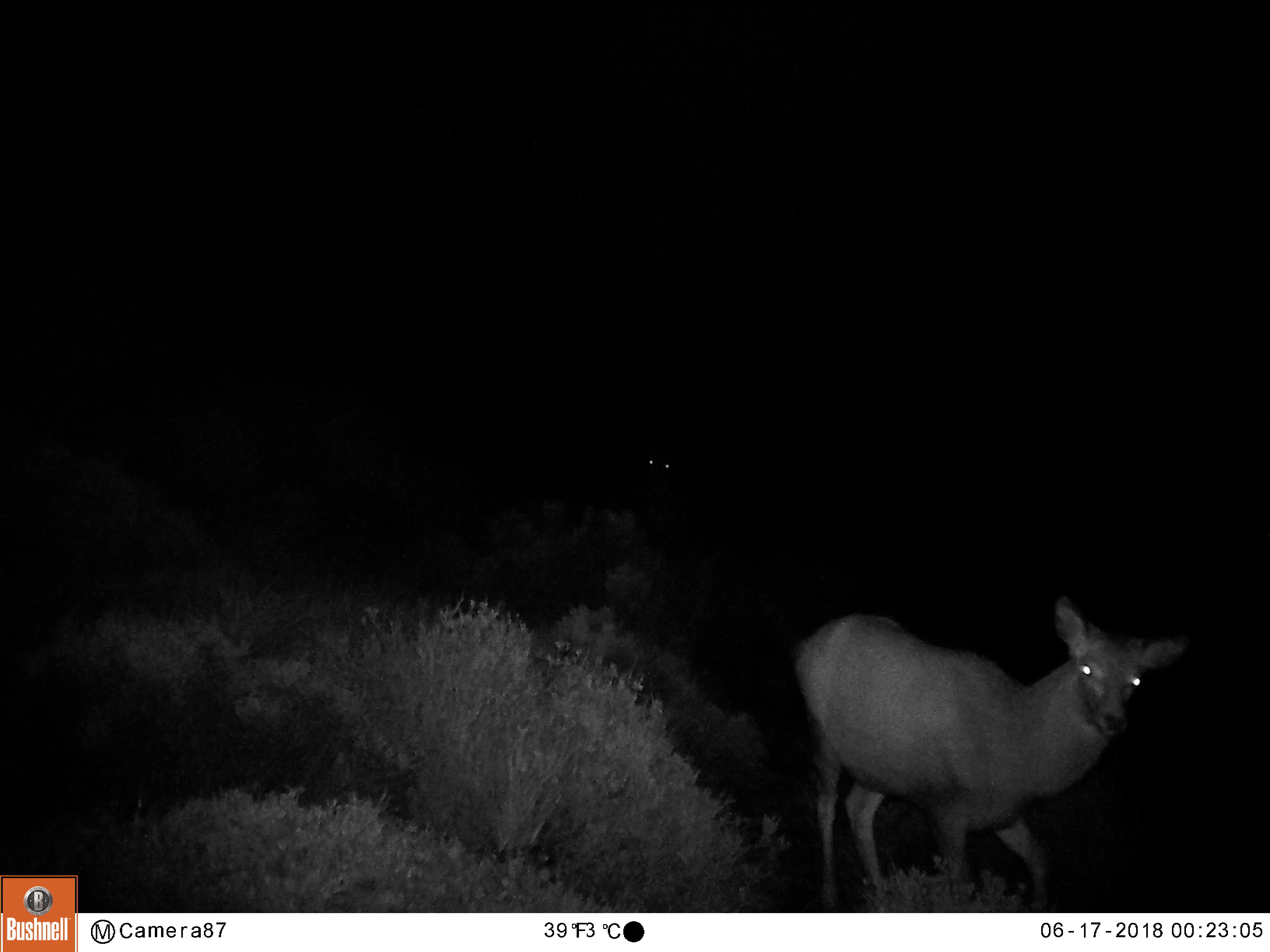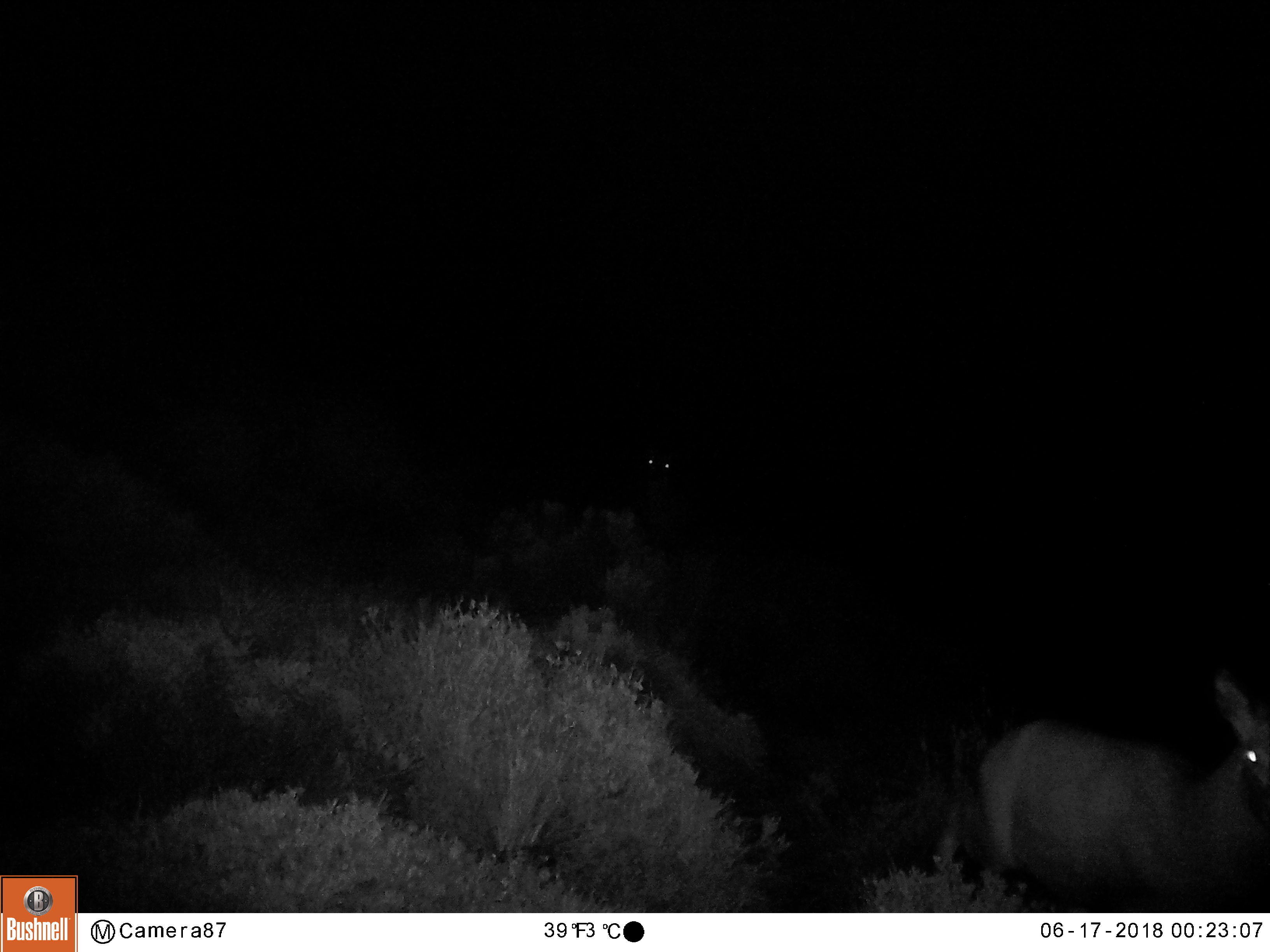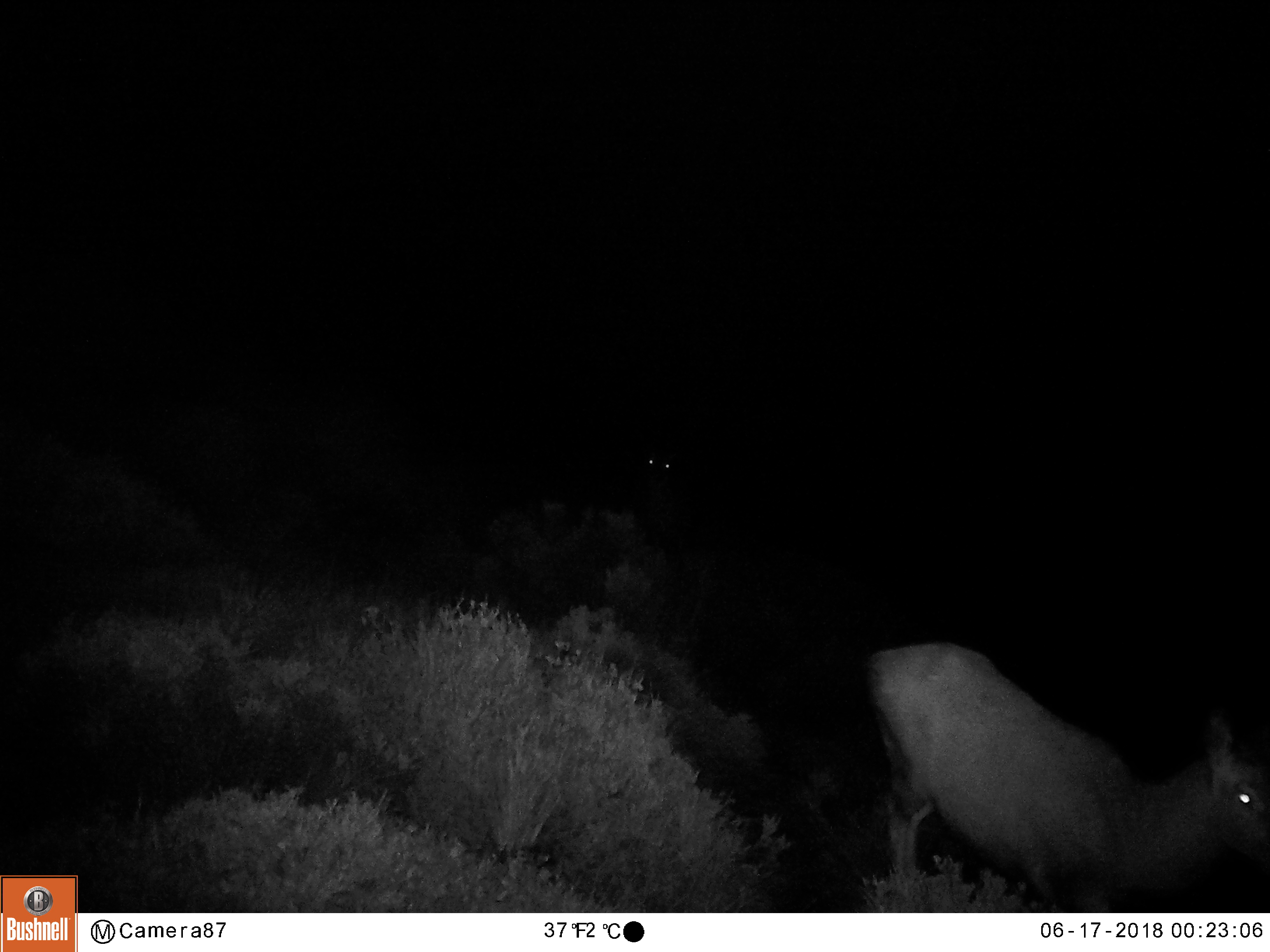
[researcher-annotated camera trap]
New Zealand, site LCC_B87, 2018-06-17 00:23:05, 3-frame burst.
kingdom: Animalia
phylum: Chordata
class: Mammalia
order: Artiodactyla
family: Cervidae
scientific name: Cervidae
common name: deer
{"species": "deer (Cervidae)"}